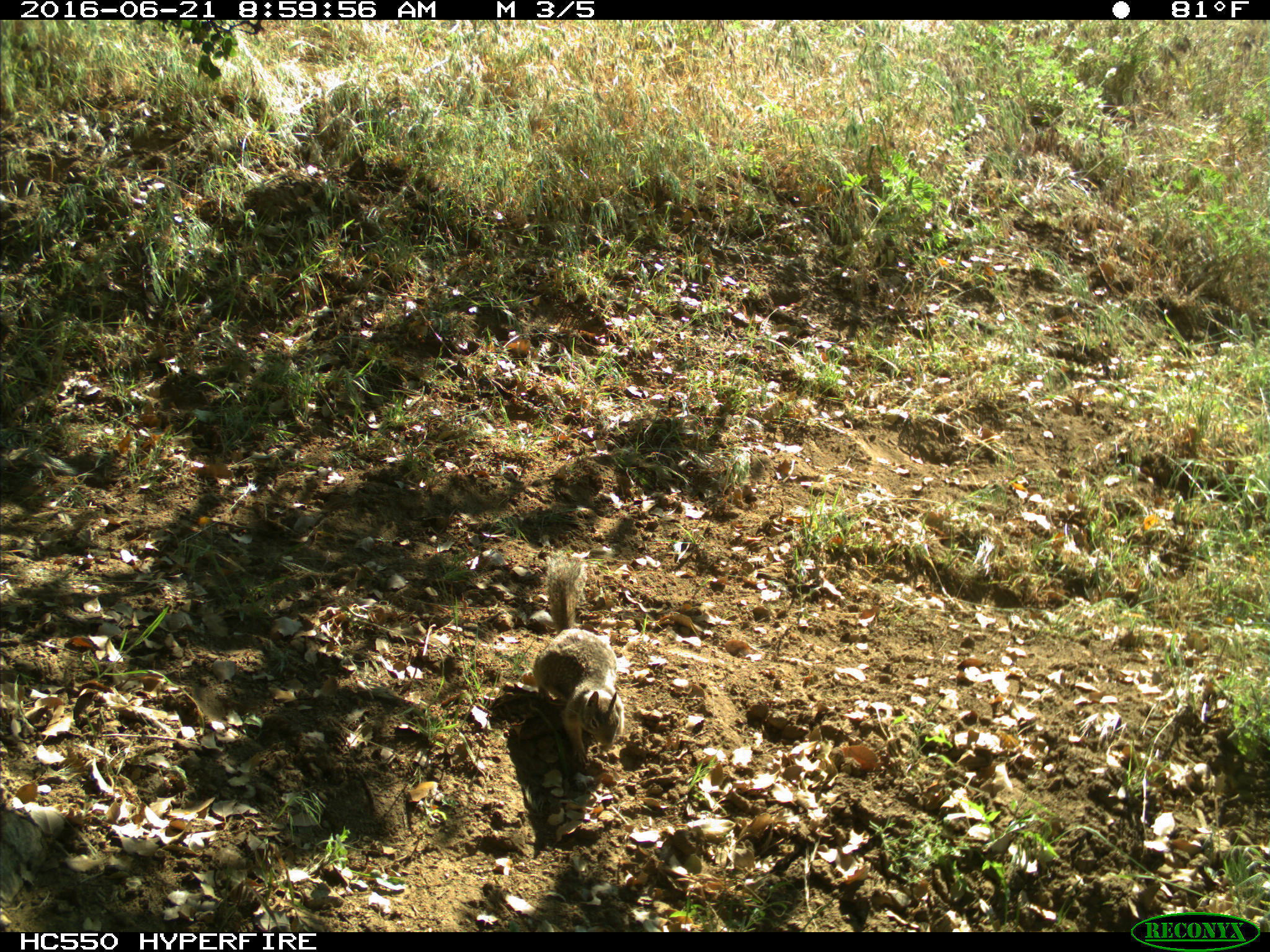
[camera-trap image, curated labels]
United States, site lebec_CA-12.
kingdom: Animalia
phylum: Chordata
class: Mammalia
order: Rodentia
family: Sciuridae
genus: Otospermophilus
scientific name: Otospermophilus beecheyi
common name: california ground squirrel